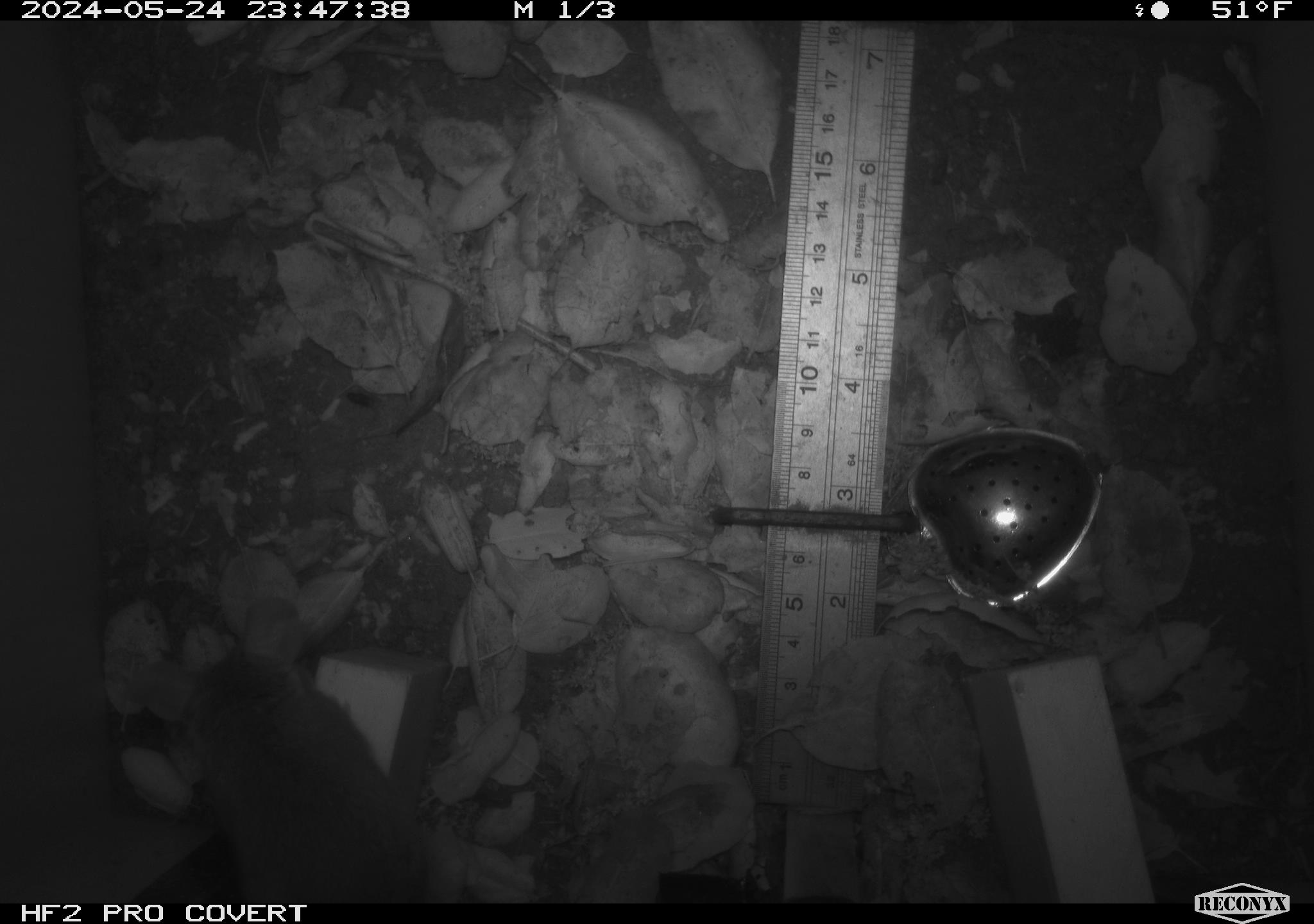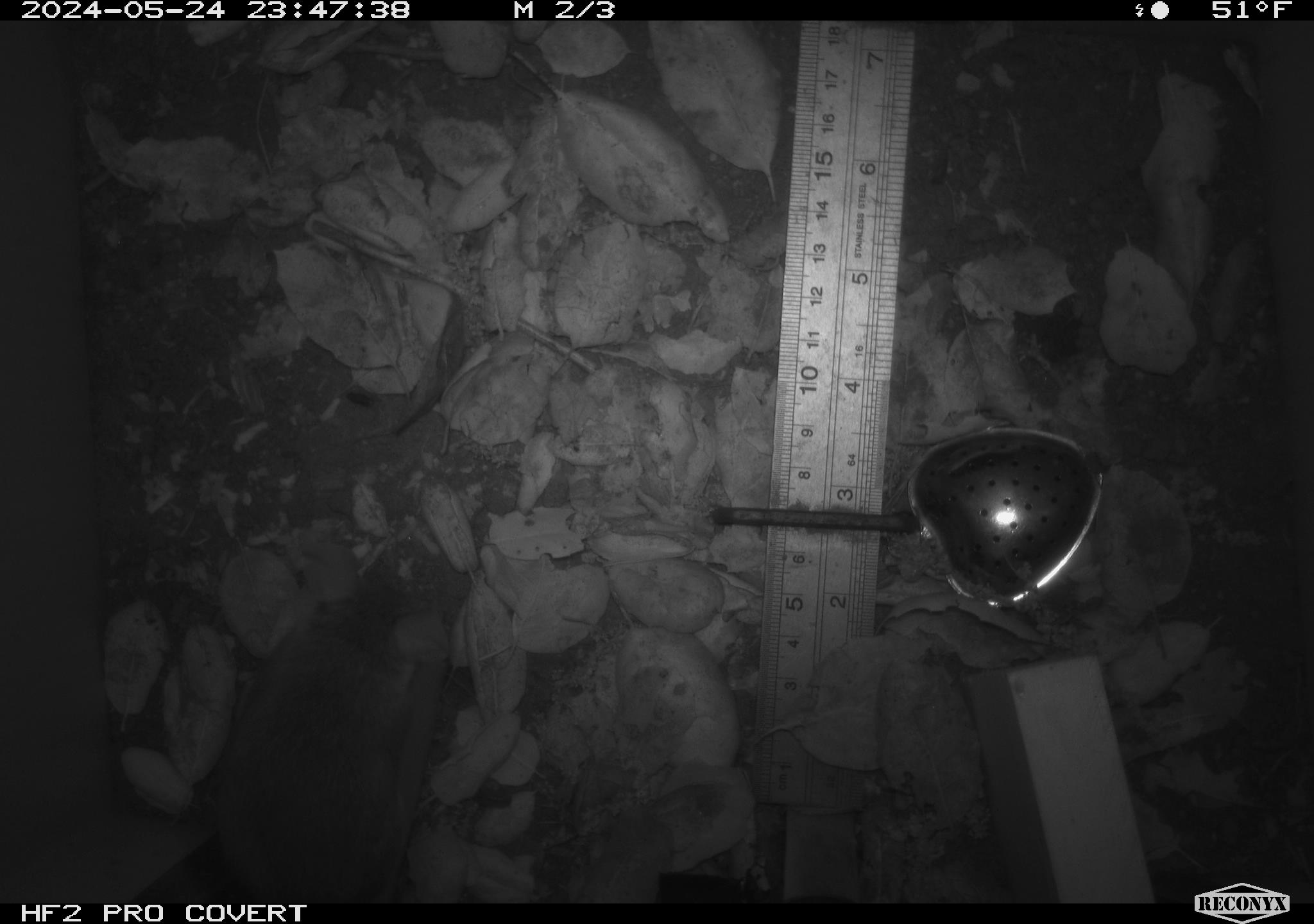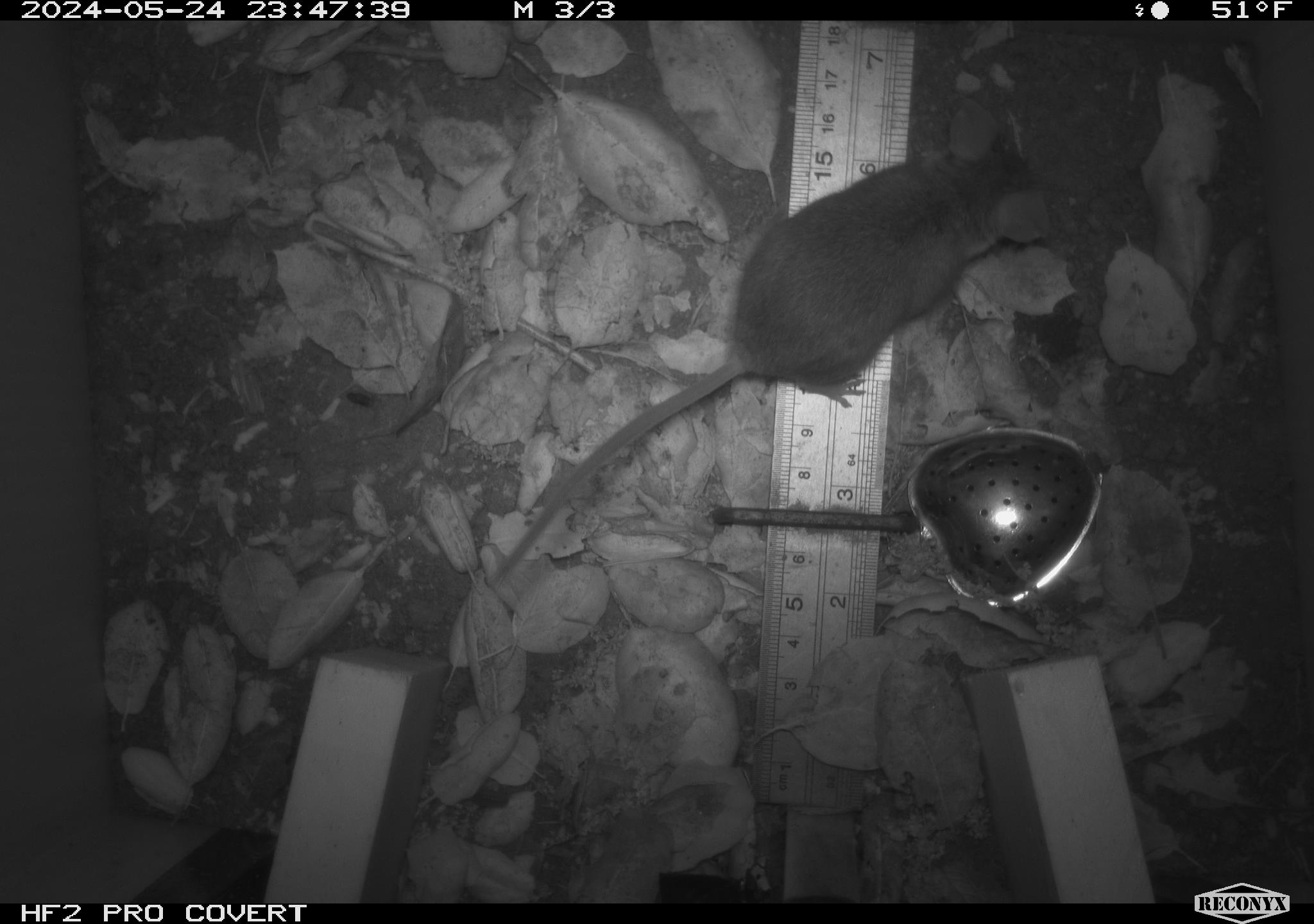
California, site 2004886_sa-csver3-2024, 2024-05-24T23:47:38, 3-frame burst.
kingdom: Animalia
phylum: Chordata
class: Mammalia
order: Rodentia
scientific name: Rodentia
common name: rodent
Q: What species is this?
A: Rodent (Rodentia).